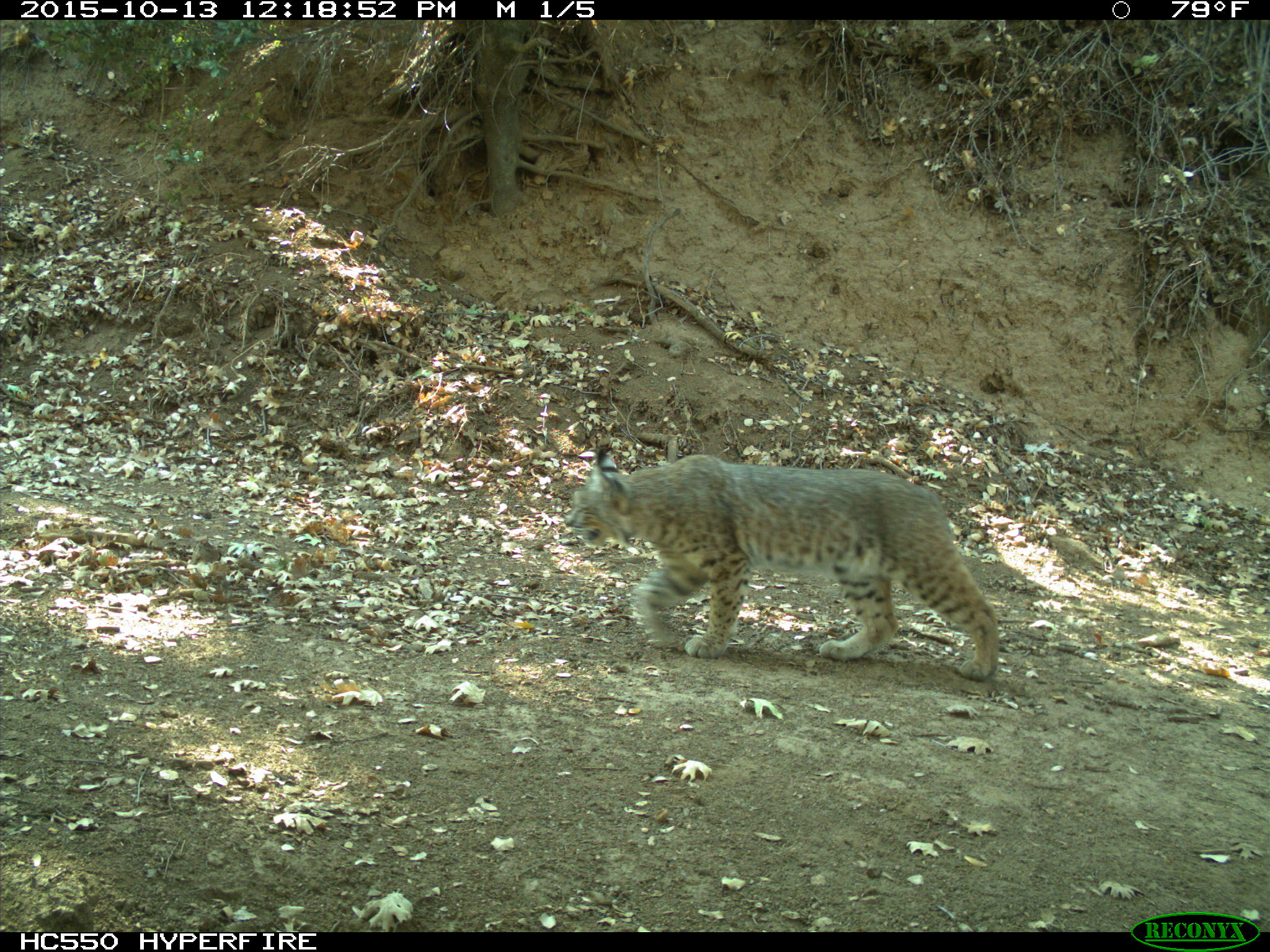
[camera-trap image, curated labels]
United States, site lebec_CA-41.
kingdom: Animalia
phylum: Chordata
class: Mammalia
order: Carnivora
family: Felidae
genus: Lynx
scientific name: Lynx rufus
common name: bobcat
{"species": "Lynx rufus (bobcat)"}